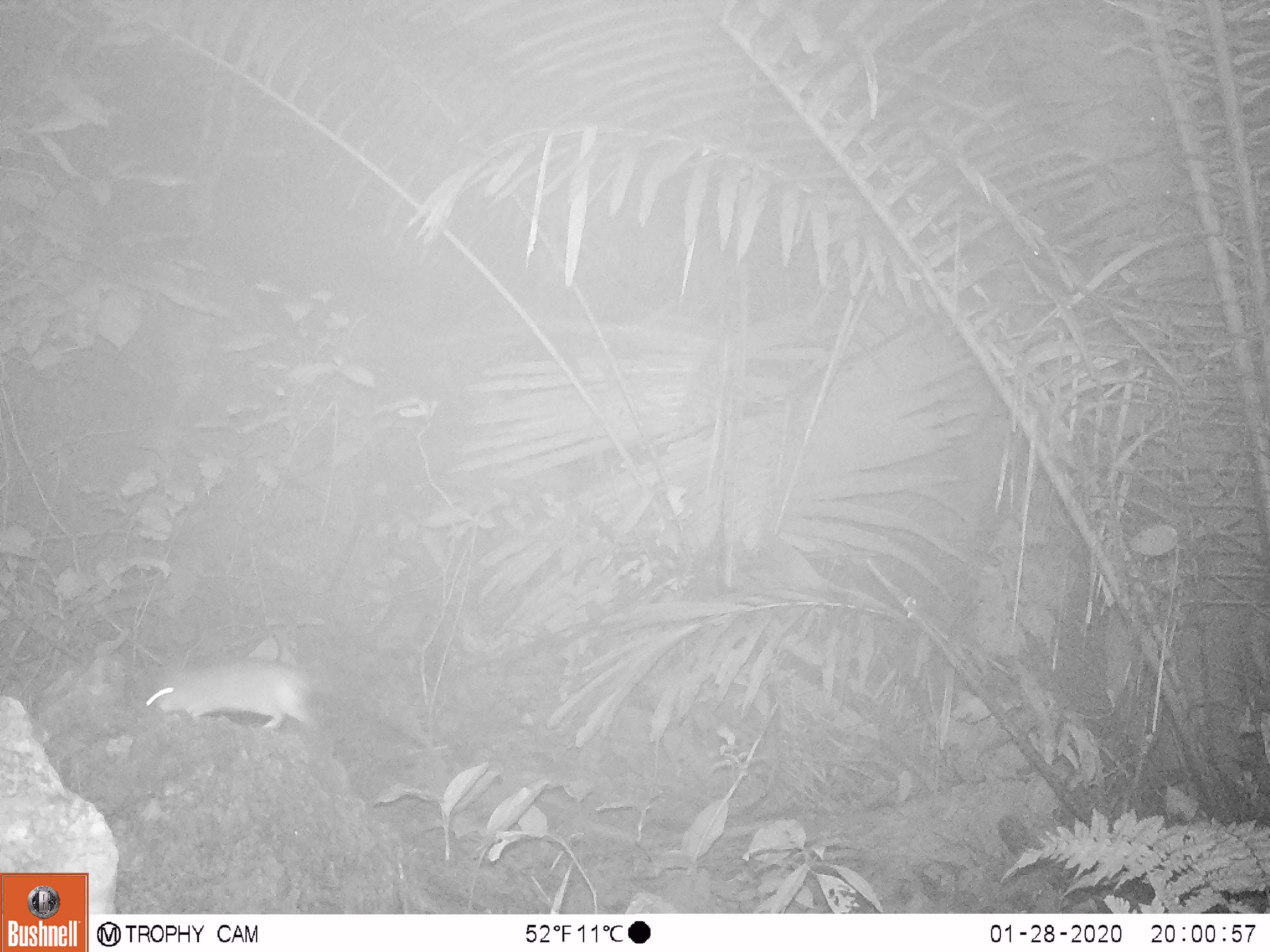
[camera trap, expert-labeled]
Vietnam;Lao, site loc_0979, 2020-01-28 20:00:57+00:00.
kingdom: Animalia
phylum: Chordata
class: Mammalia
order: Rodentia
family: Muridae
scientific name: Muridae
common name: old-world mice and rats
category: unidentified murid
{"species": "unidentified murid (old-world mice and rats) (Muridae)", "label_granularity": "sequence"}